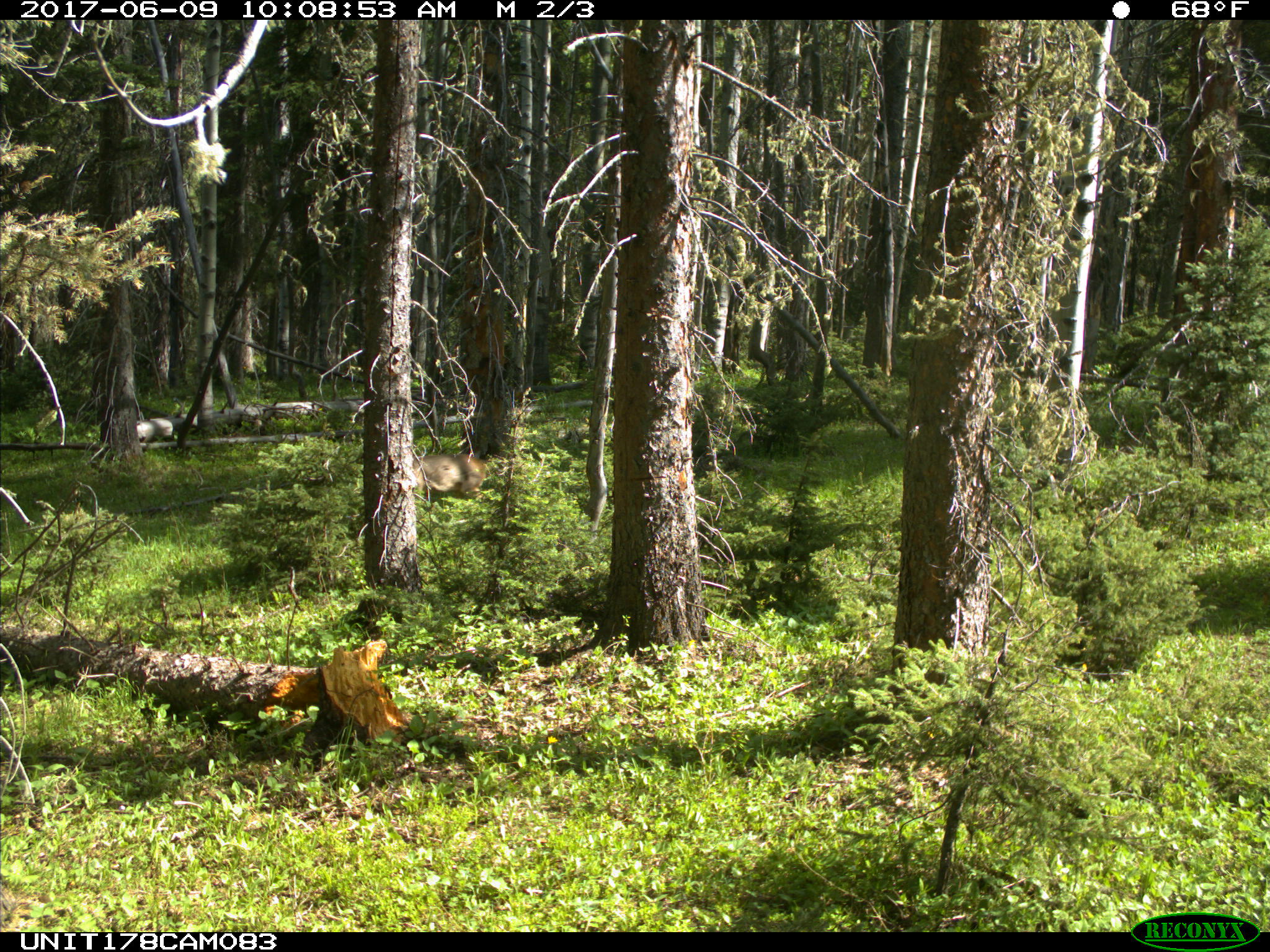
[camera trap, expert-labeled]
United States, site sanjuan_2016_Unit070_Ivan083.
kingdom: Animalia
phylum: Chordata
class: Mammalia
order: Artiodactyla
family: Cervidae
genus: Odocoileus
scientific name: Odocoileus hemionus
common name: mule deer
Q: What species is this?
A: Odocoileus hemionus (mule deer).